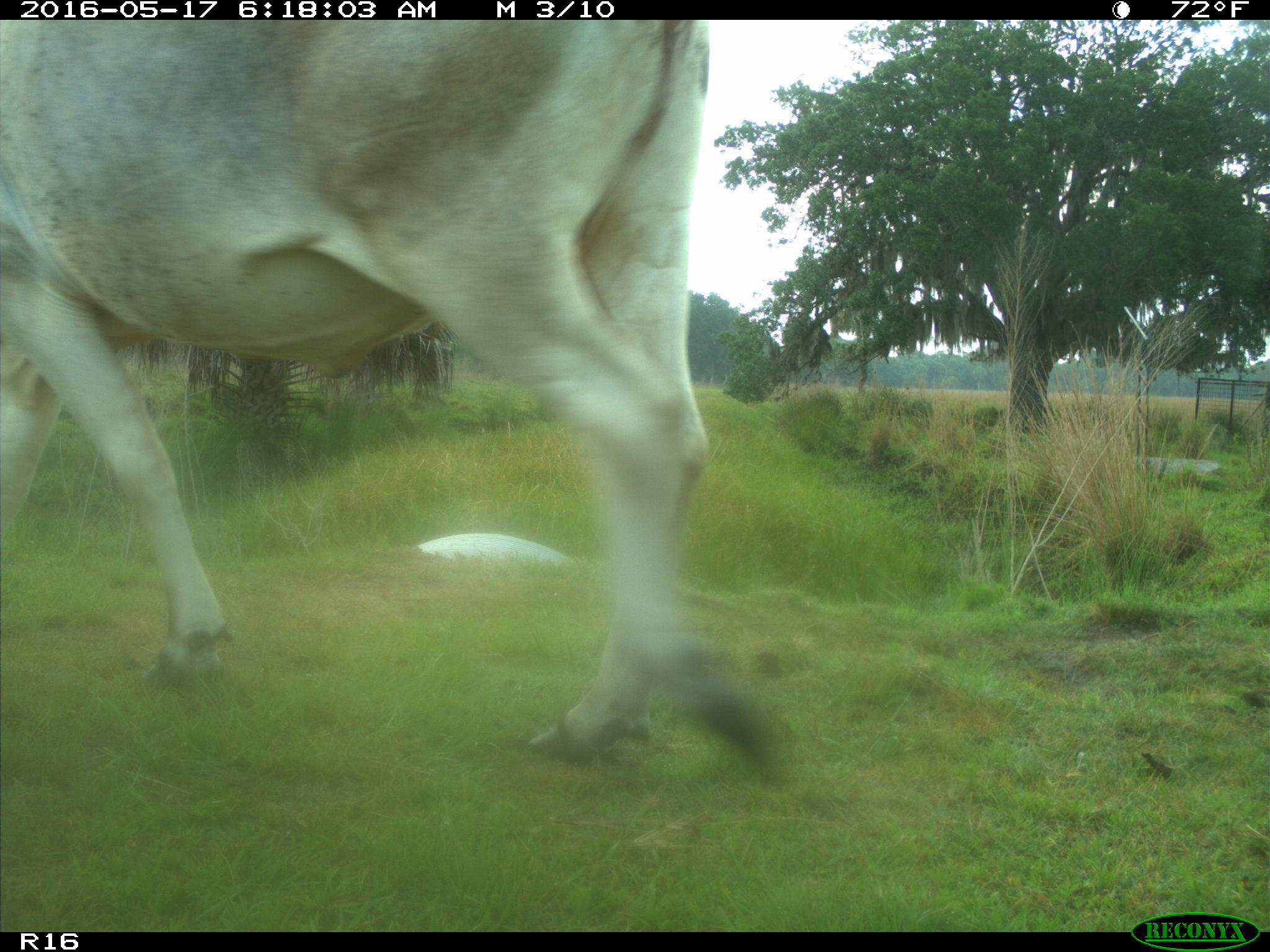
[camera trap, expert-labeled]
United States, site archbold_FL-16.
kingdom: Animalia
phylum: Chordata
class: Mammalia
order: Artiodactyla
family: Bovidae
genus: Bos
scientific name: Bos taurus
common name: domestic cow